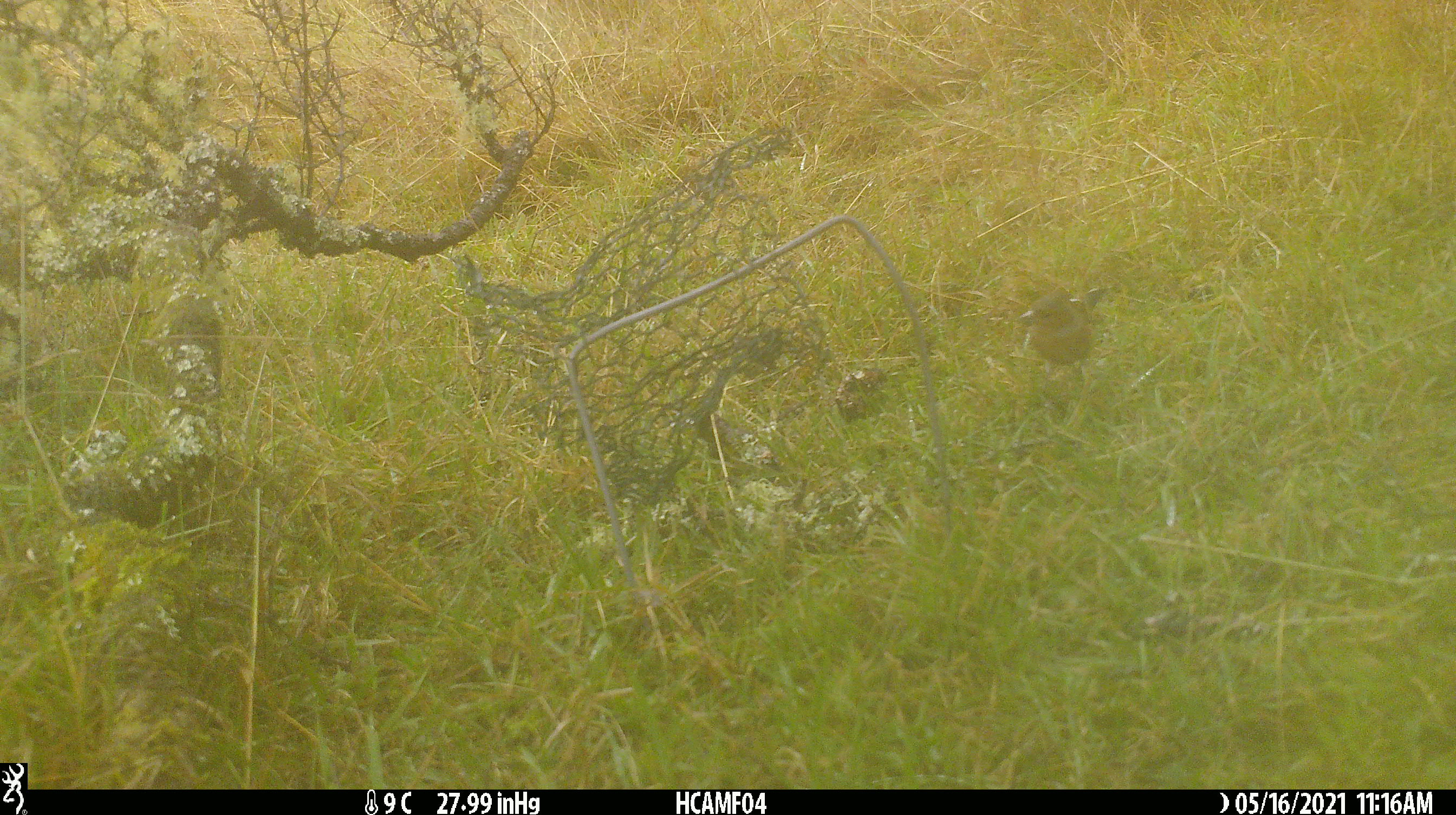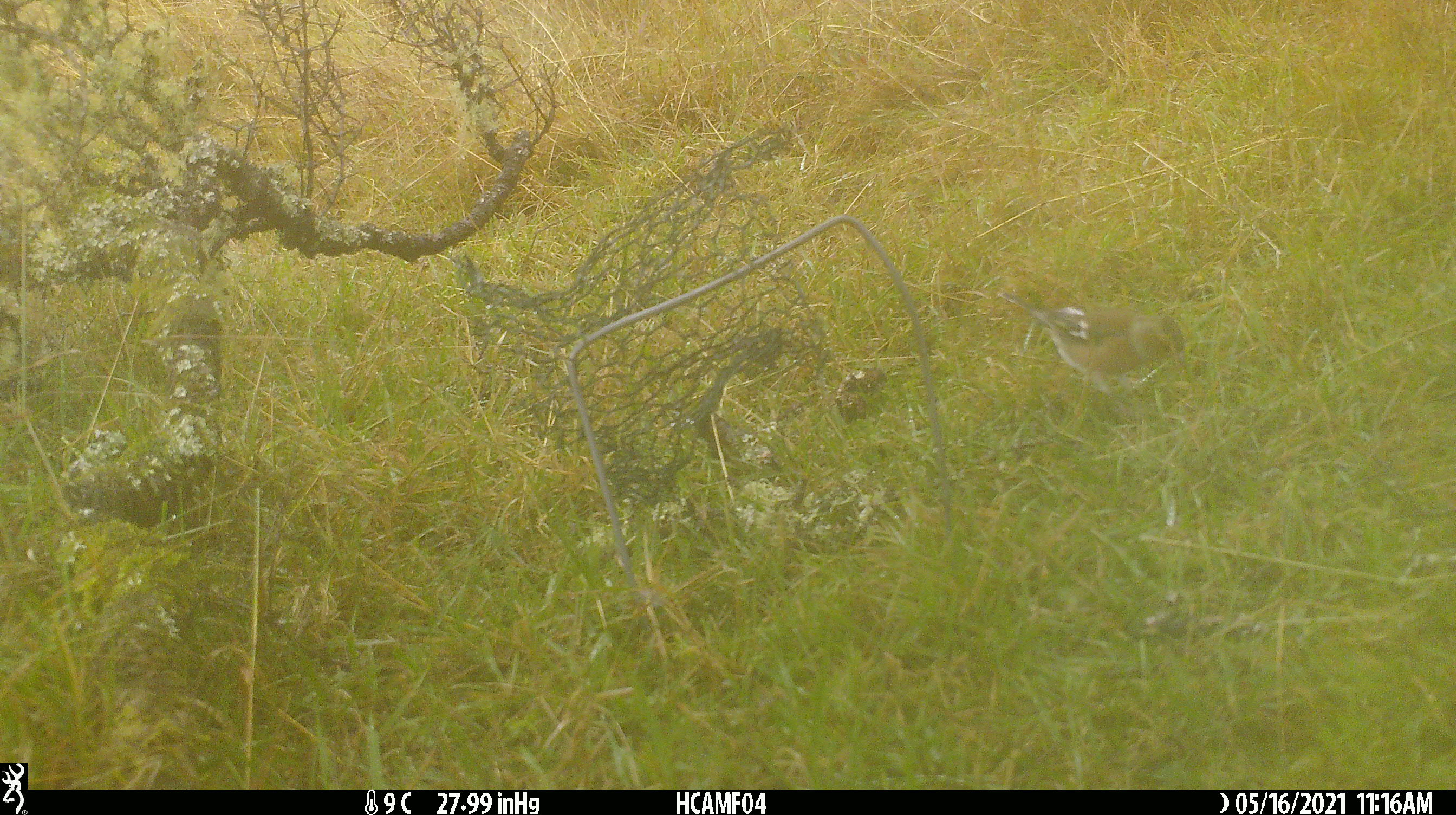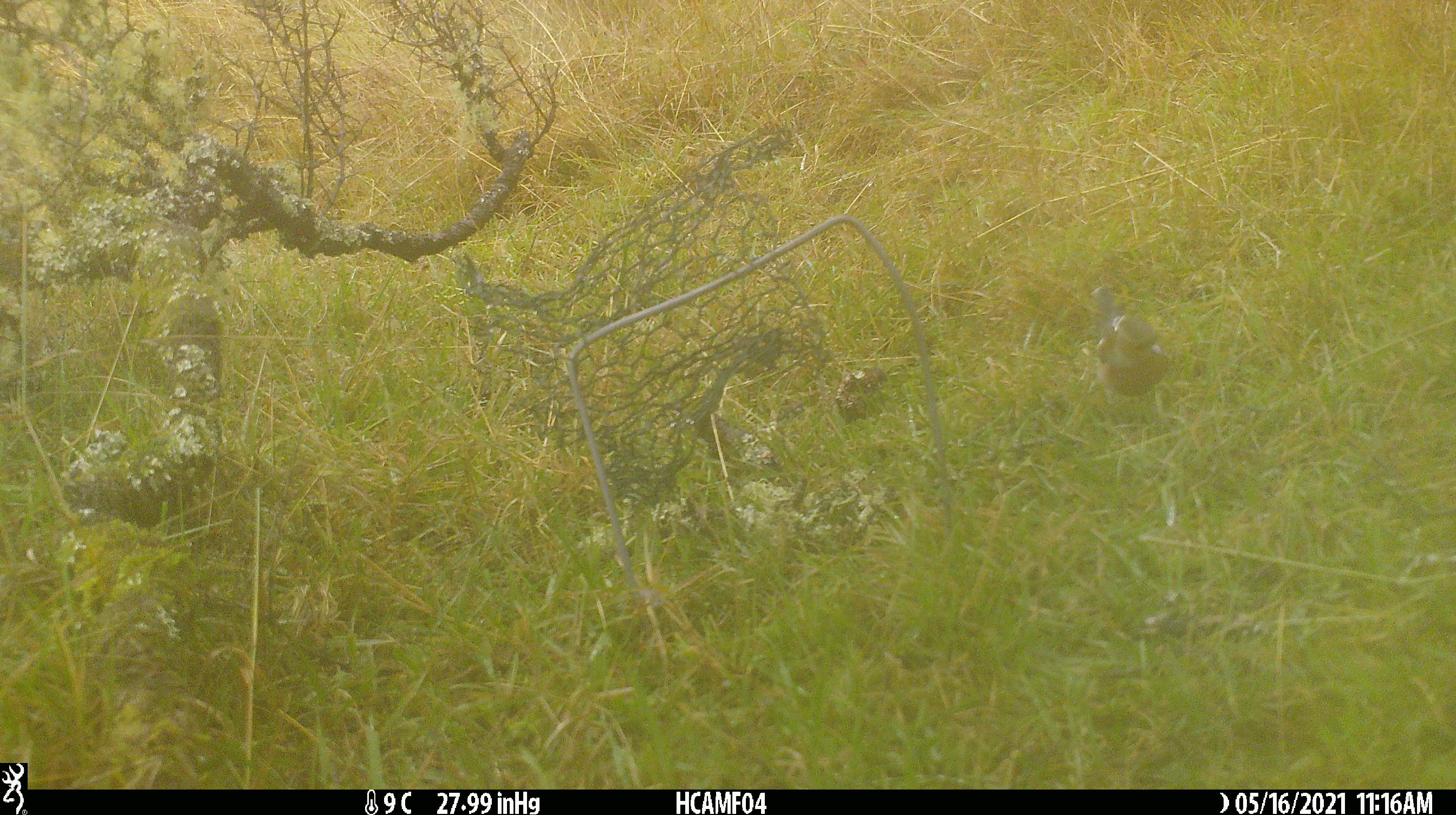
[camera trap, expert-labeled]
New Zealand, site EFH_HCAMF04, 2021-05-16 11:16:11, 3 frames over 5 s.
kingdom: Animalia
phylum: Chordata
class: Aves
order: Passeriformes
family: Fringillidae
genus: Fringilla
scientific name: Fringilla coelebs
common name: common chaffinch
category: chaffinch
Chaffinch (common chaffinch) (Fringilla coelebs).